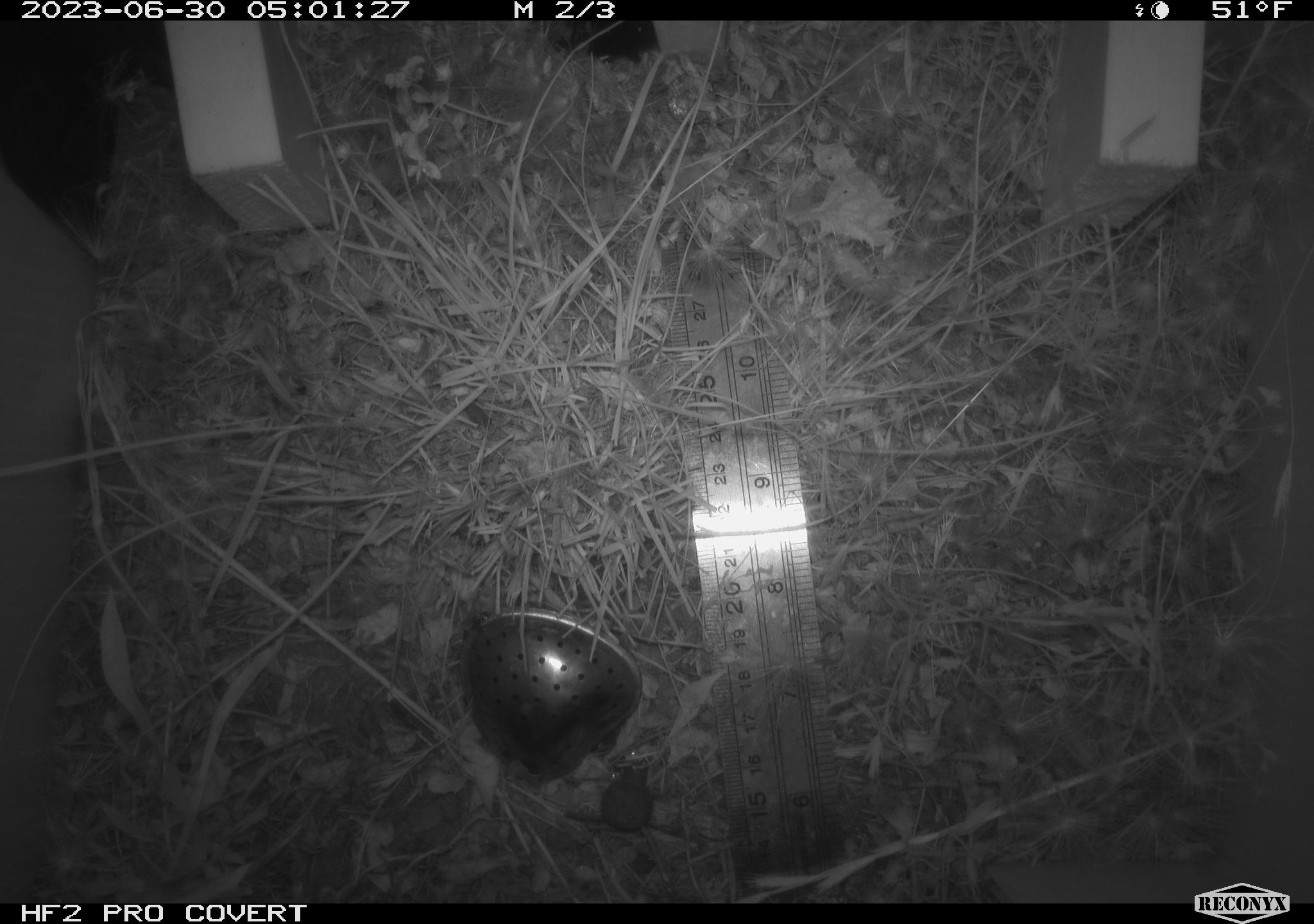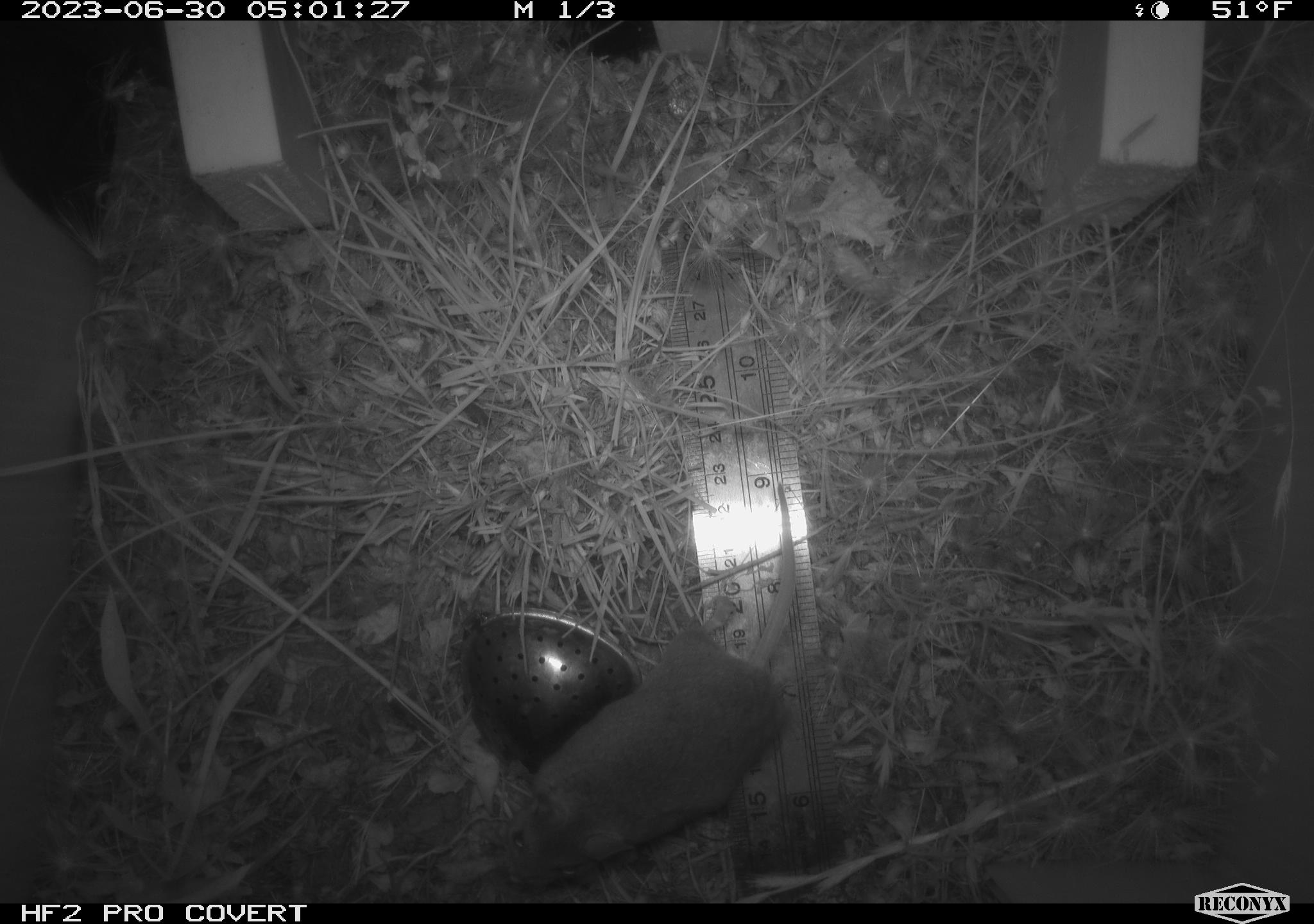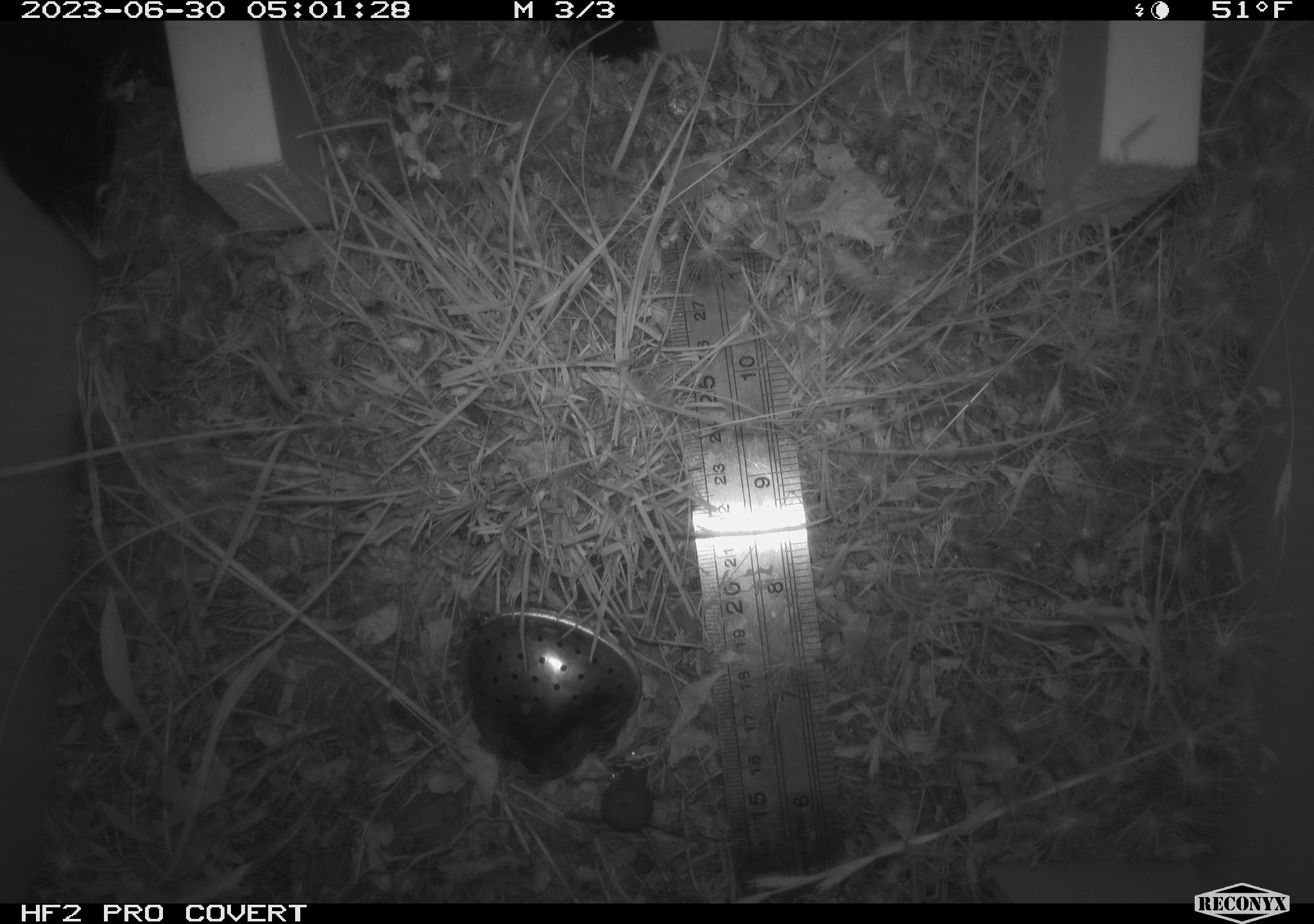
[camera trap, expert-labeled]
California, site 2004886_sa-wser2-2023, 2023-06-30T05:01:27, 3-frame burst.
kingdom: Animalia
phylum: Chordata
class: Mammalia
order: Rodentia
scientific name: Rodentia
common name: mouse species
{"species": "mouse species (Rodentia)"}